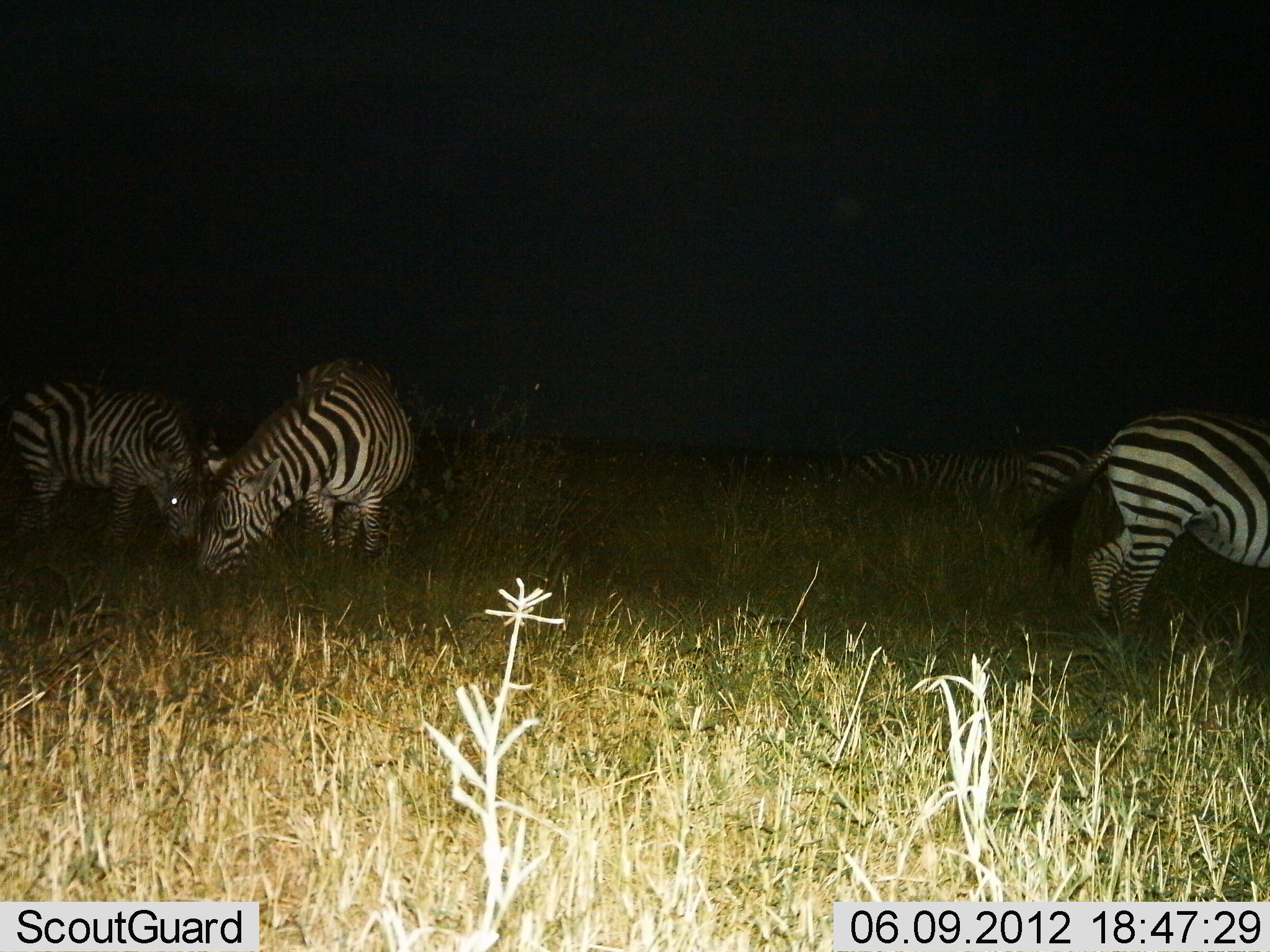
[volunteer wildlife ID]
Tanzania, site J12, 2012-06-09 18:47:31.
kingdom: Animalia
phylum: Chordata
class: Mammalia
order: Perissodactyla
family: Equidae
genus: Equus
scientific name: Equus quagga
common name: plains zebra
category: zebra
Zebra (plains zebra) (Equus quagga), count 5. Behavior (volunteer vote fractions): standing 40%, resting 0%, moving 0%, interacting 10%. Young present (vote fraction): 0%. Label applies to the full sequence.